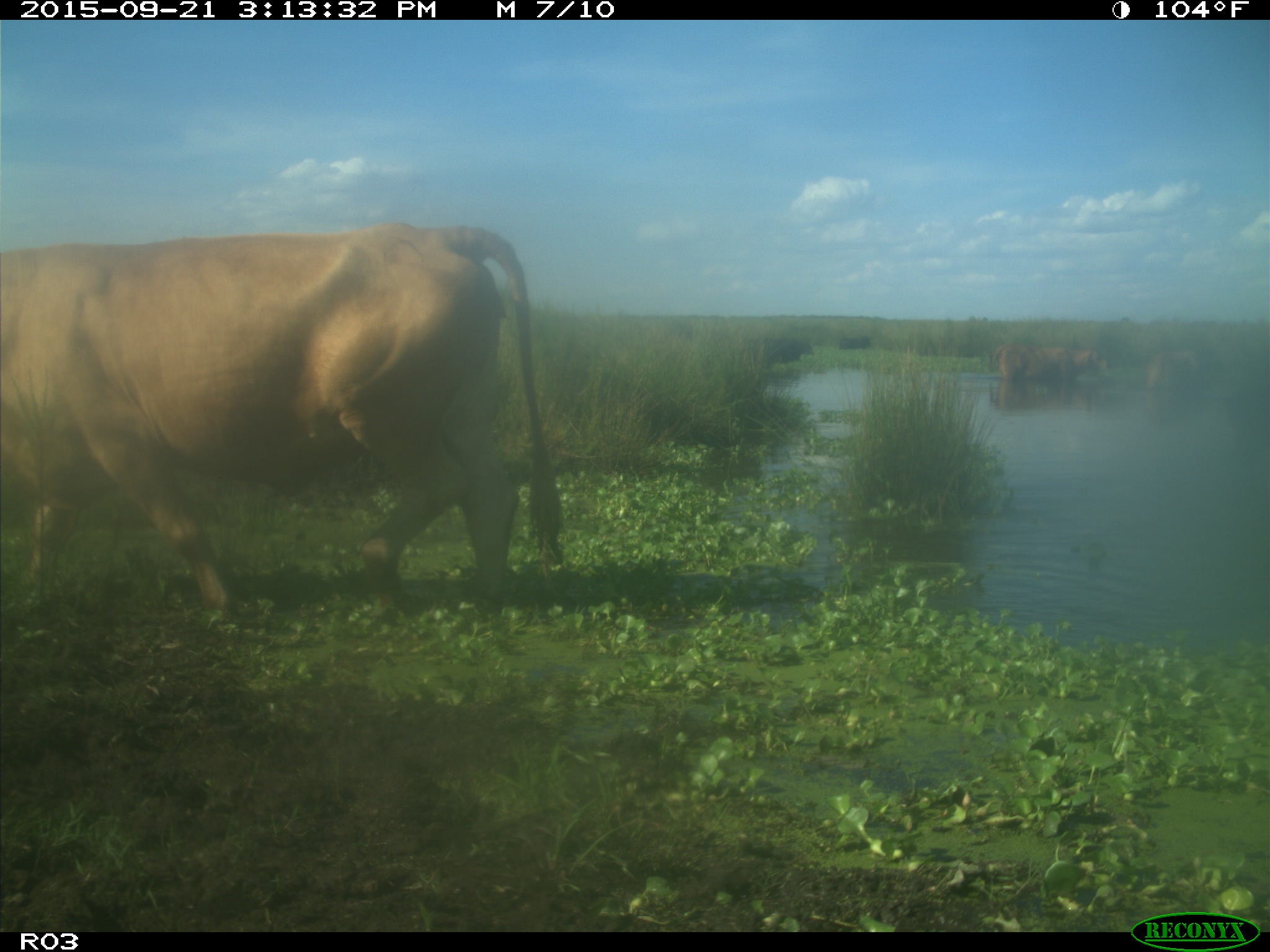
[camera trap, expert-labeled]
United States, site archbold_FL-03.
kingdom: Animalia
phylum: Chordata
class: Mammalia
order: Artiodactyla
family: Bovidae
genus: Bos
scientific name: Bos taurus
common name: domestic cow